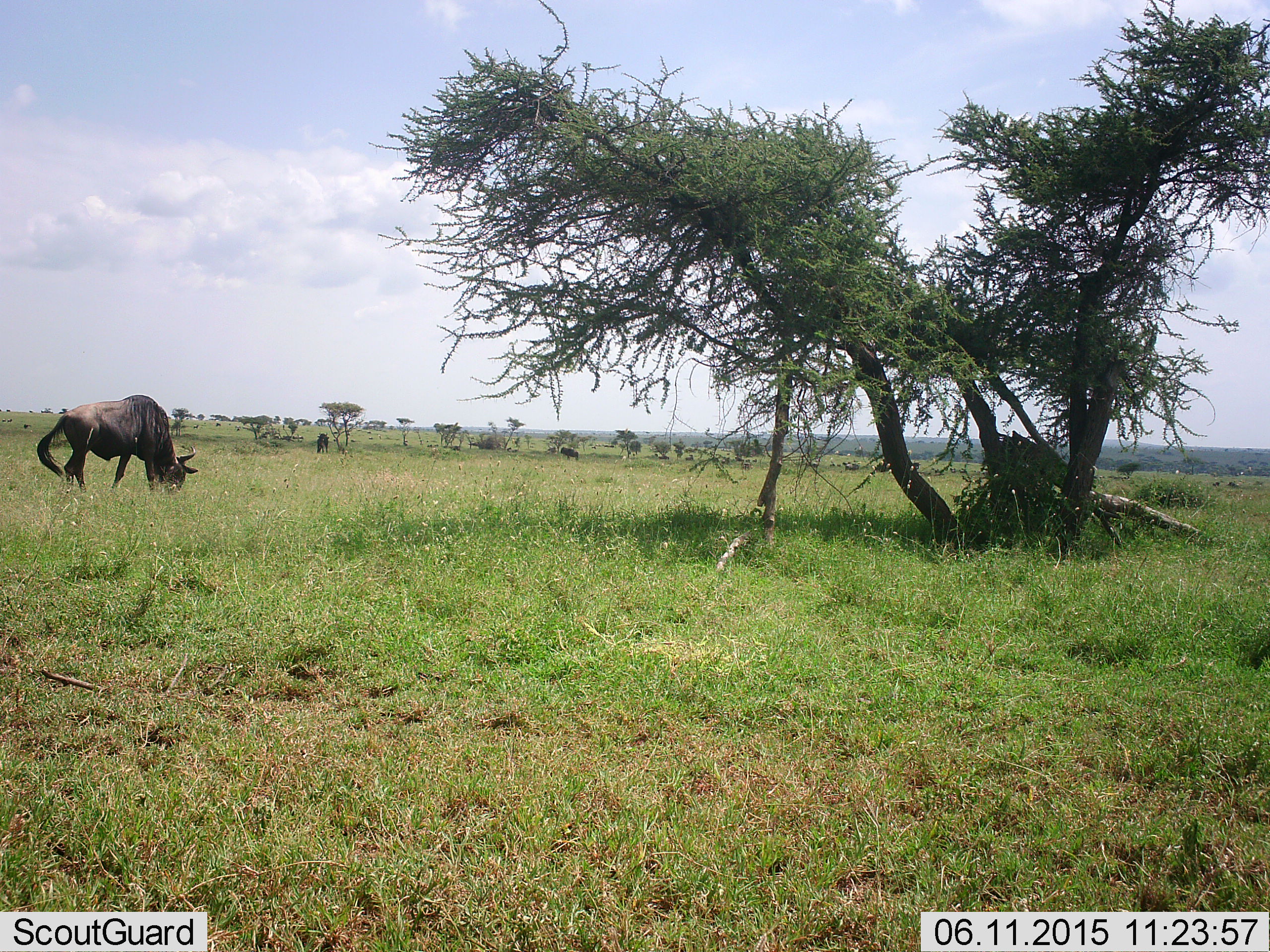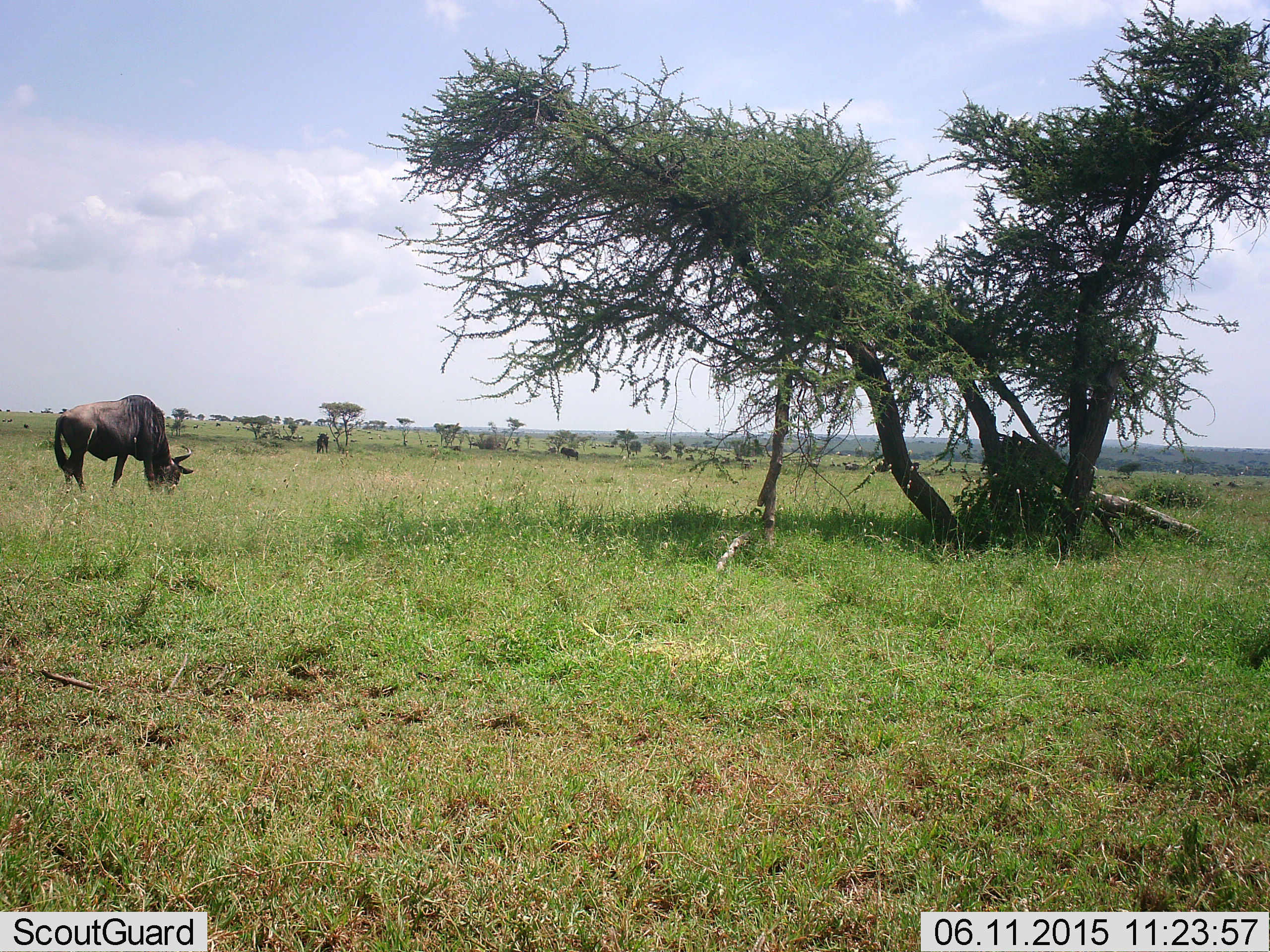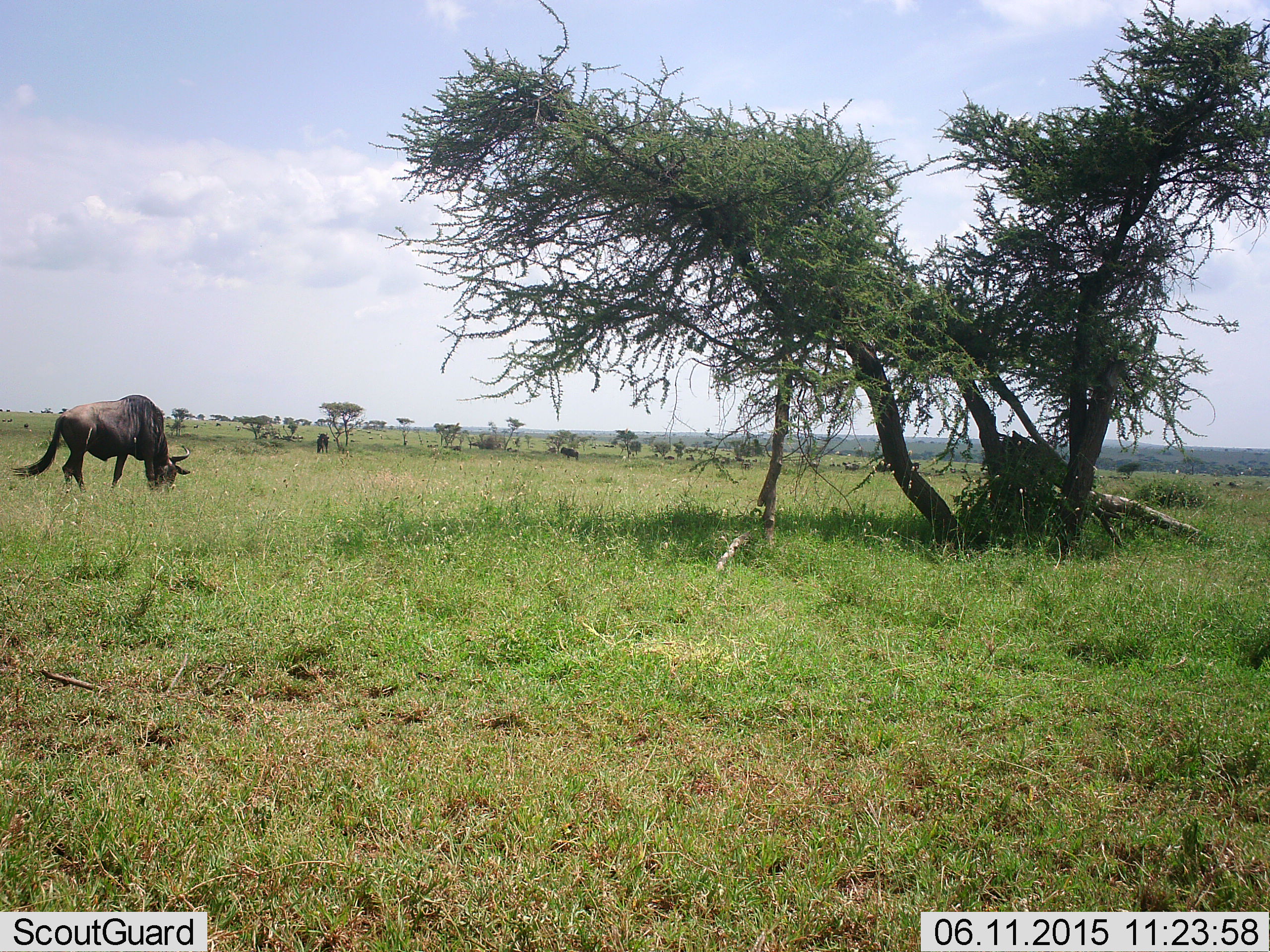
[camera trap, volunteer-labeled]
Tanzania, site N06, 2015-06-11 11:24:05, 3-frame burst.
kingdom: Animalia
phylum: Chordata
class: Mammalia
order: Artiodactyla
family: Bovidae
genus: Connochaetes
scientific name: Connochaetes taurinus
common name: blue wildebeest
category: wildebeest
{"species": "wildebeest (blue wildebeest) (Connochaetes taurinus)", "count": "3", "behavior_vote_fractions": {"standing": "40%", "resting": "0%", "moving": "0%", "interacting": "0%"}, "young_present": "0%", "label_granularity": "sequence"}